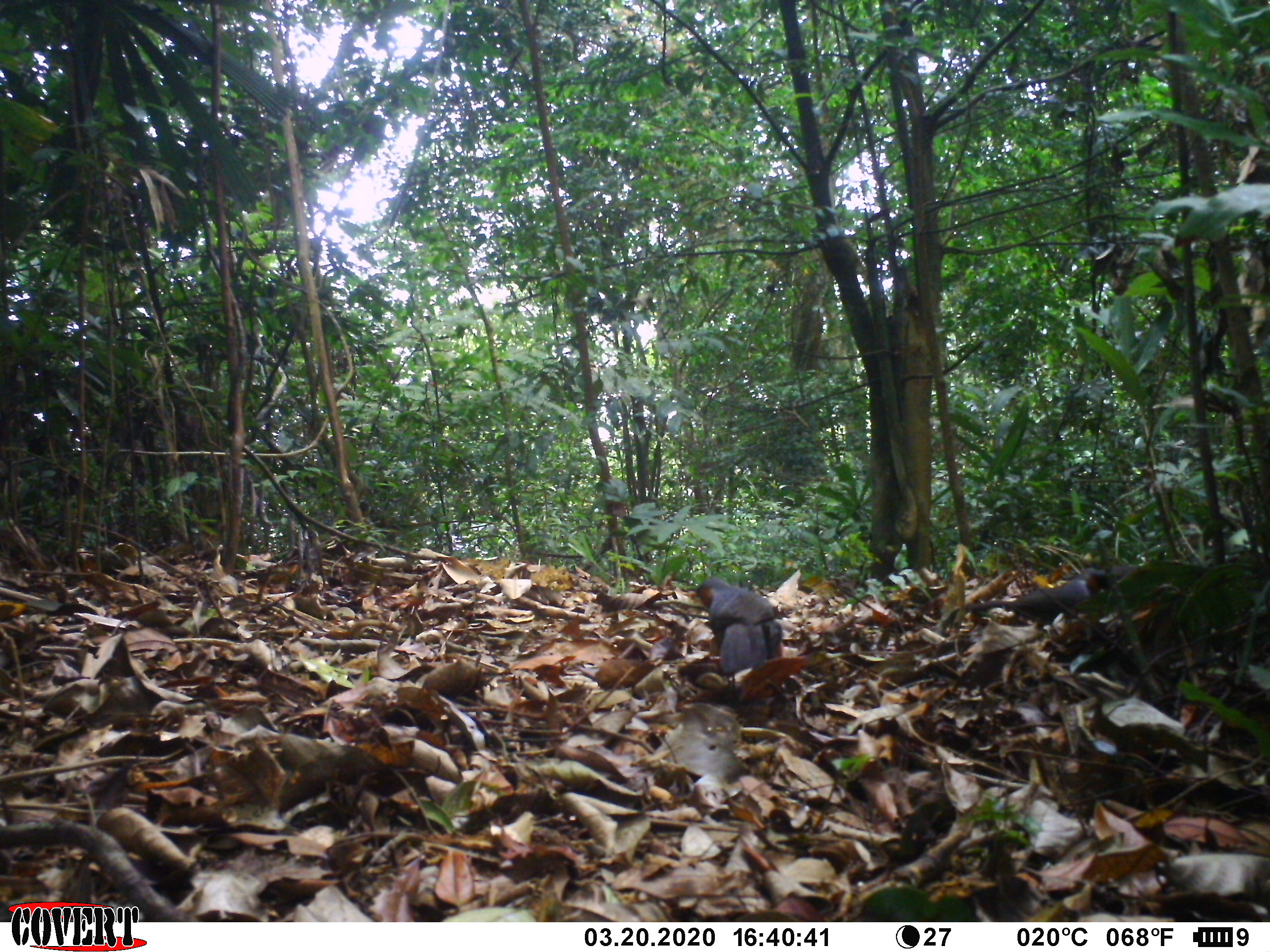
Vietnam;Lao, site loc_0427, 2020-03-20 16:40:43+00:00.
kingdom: Animalia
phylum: Chordata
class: Aves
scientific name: Aves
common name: bird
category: unidentified bird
Unidentified bird (bird) (Aves). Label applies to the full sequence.